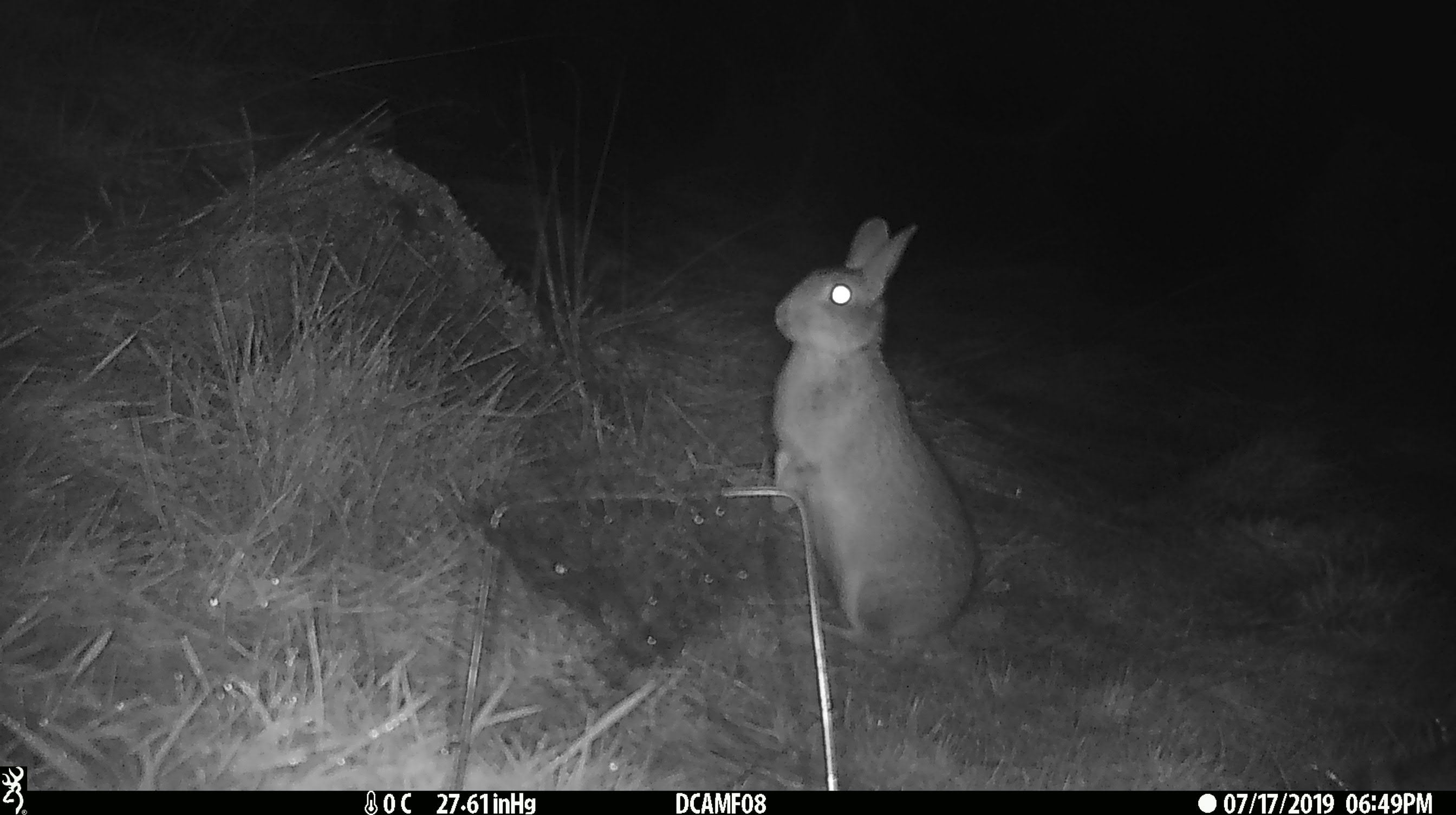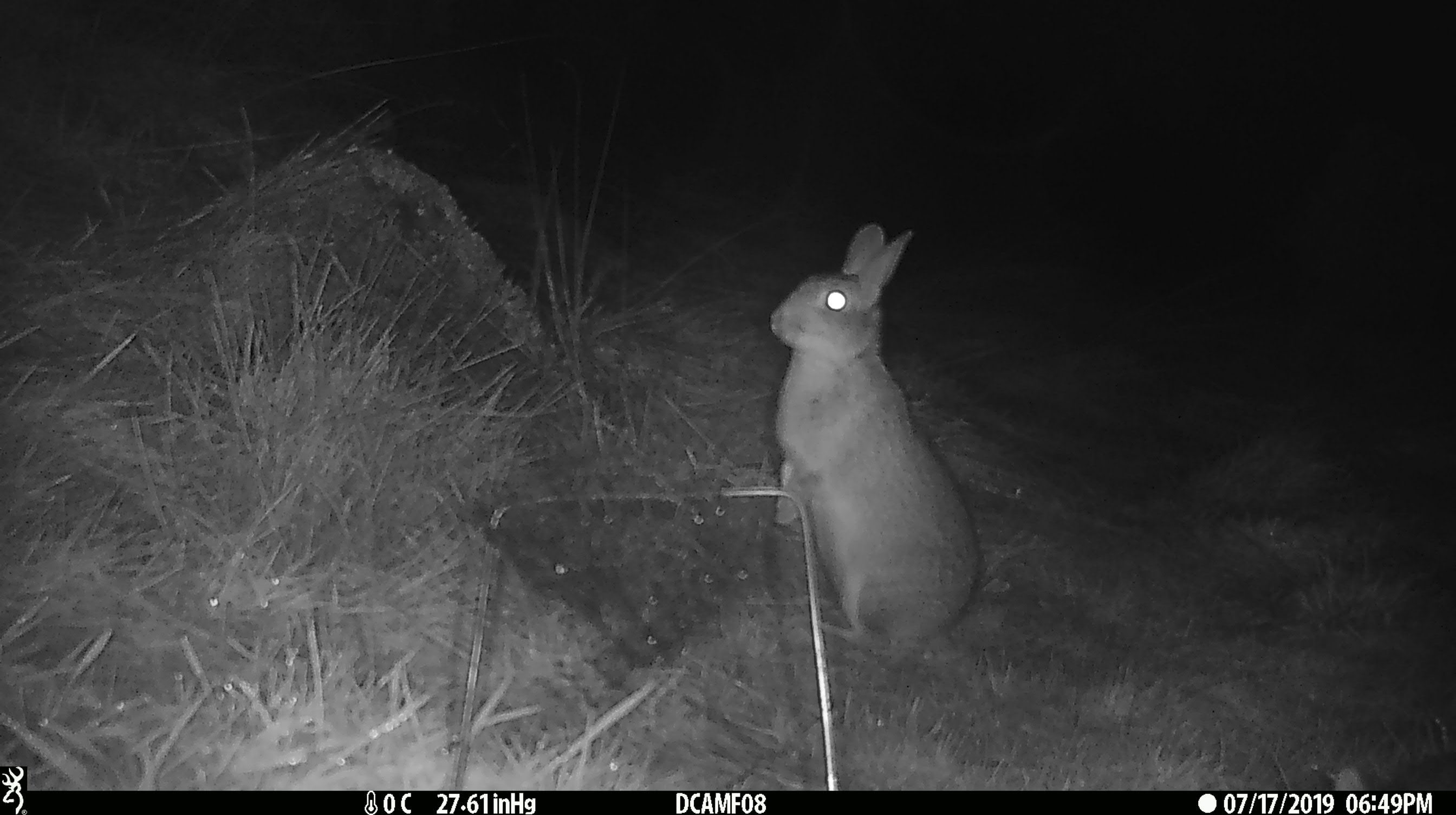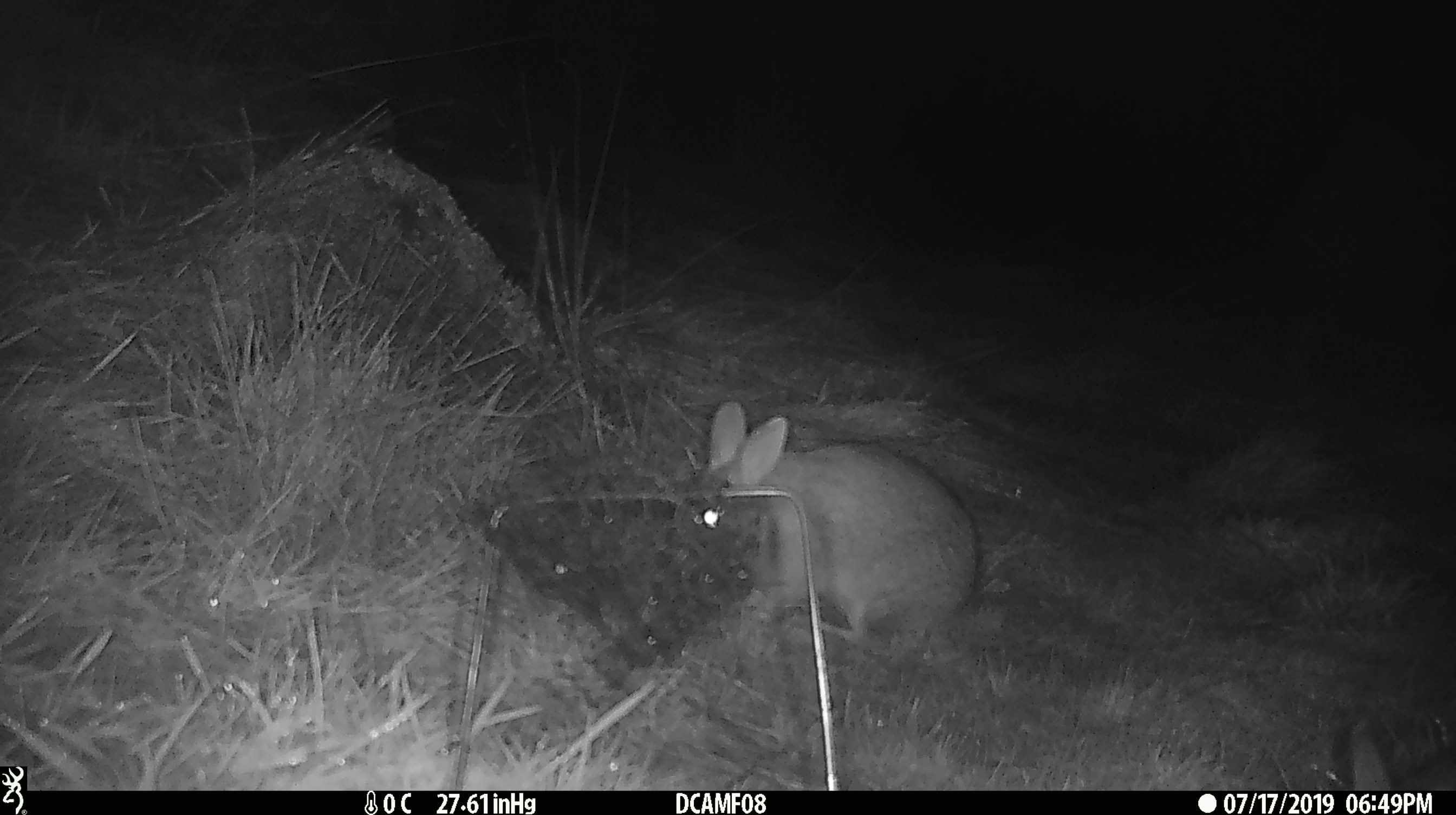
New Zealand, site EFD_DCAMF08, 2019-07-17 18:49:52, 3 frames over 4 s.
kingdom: Animalia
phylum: Chordata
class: Mammalia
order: Lagomorpha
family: Leporidae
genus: Oryctolagus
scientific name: Oryctolagus cuniculus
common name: european rabbit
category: rabbit